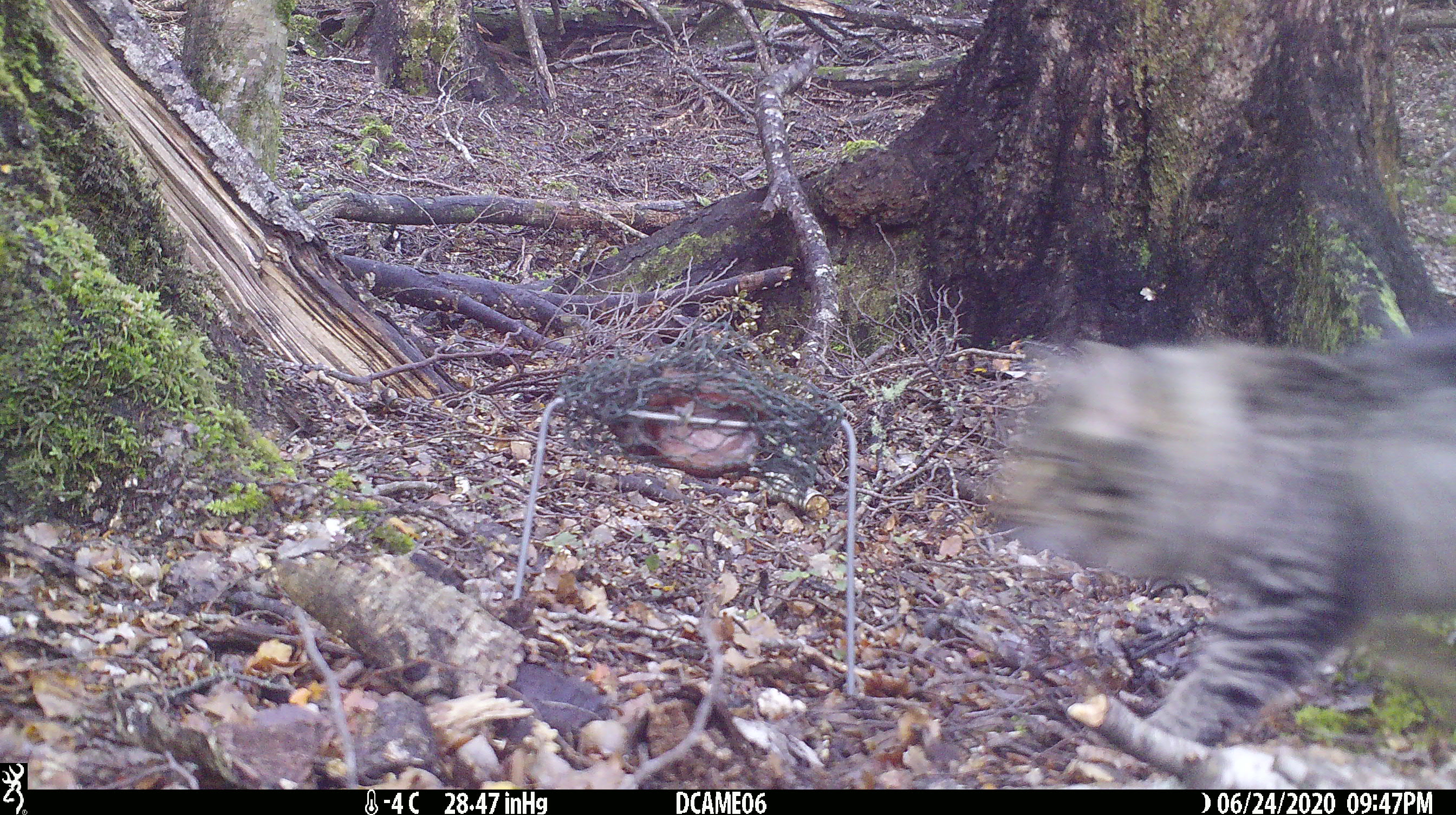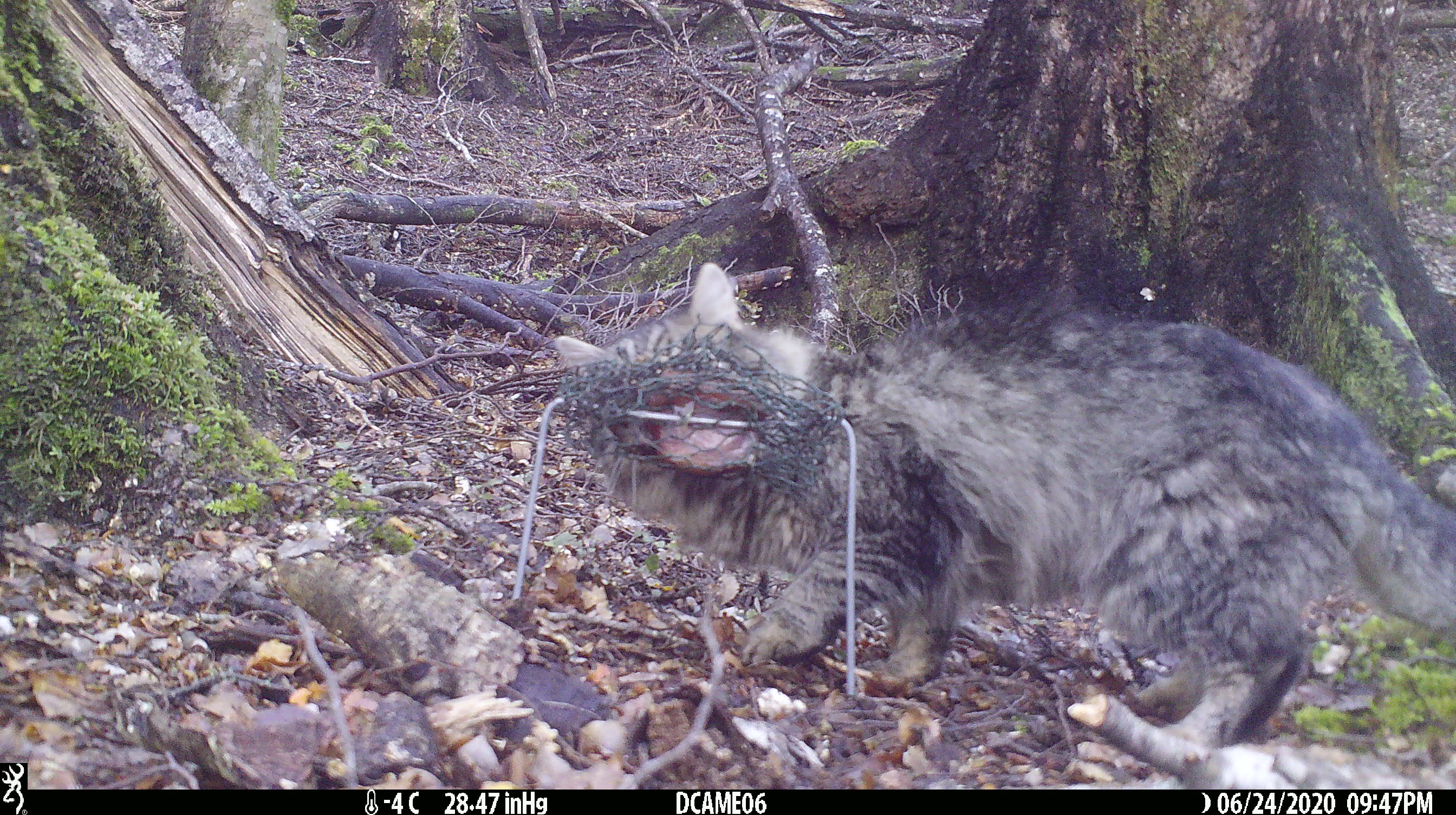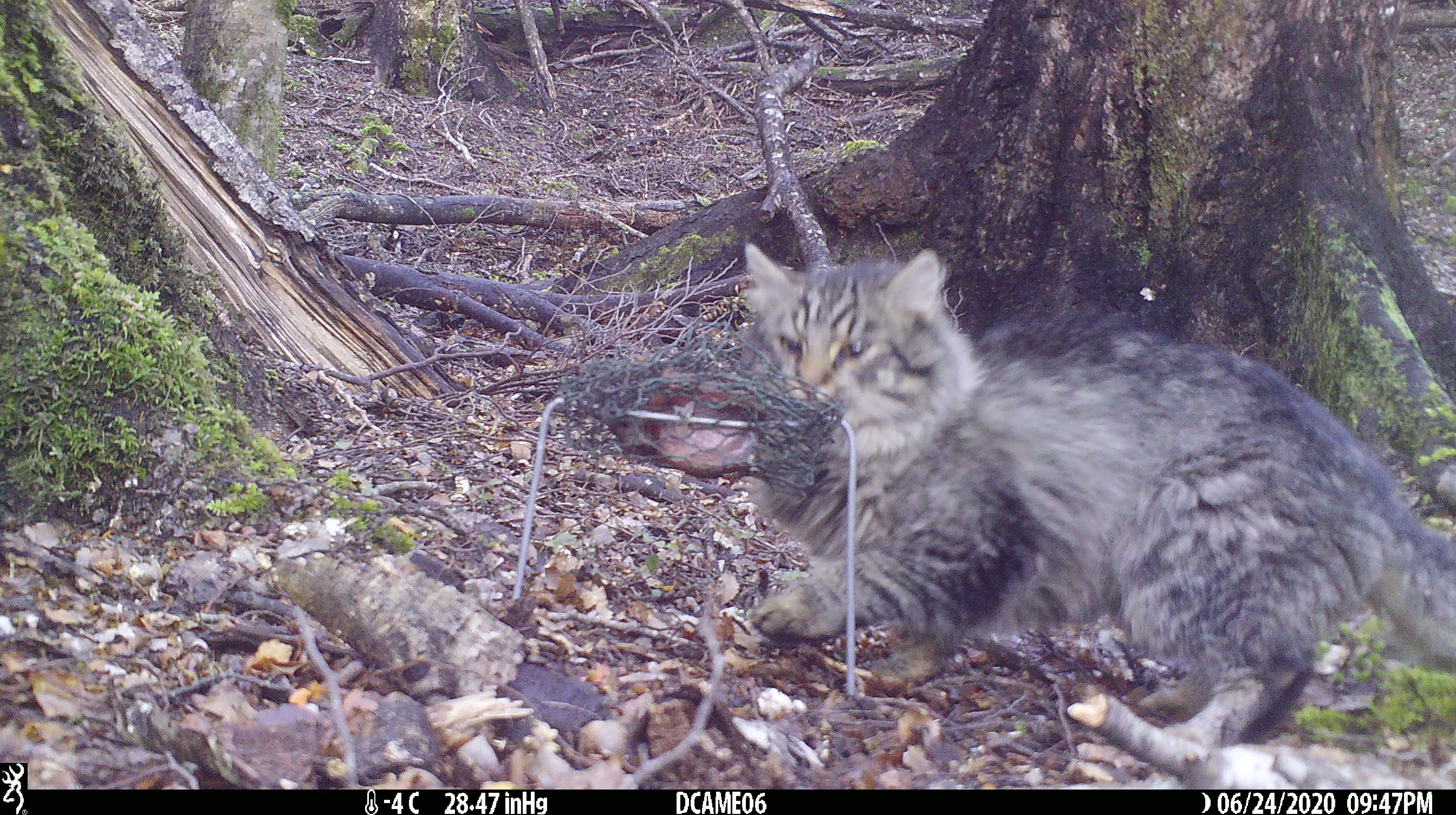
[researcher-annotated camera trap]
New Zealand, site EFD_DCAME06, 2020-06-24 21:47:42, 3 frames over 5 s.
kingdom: Animalia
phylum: Chordata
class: Mammalia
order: Carnivora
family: Felidae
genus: Felis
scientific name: Felis catus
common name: domestic cat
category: cat